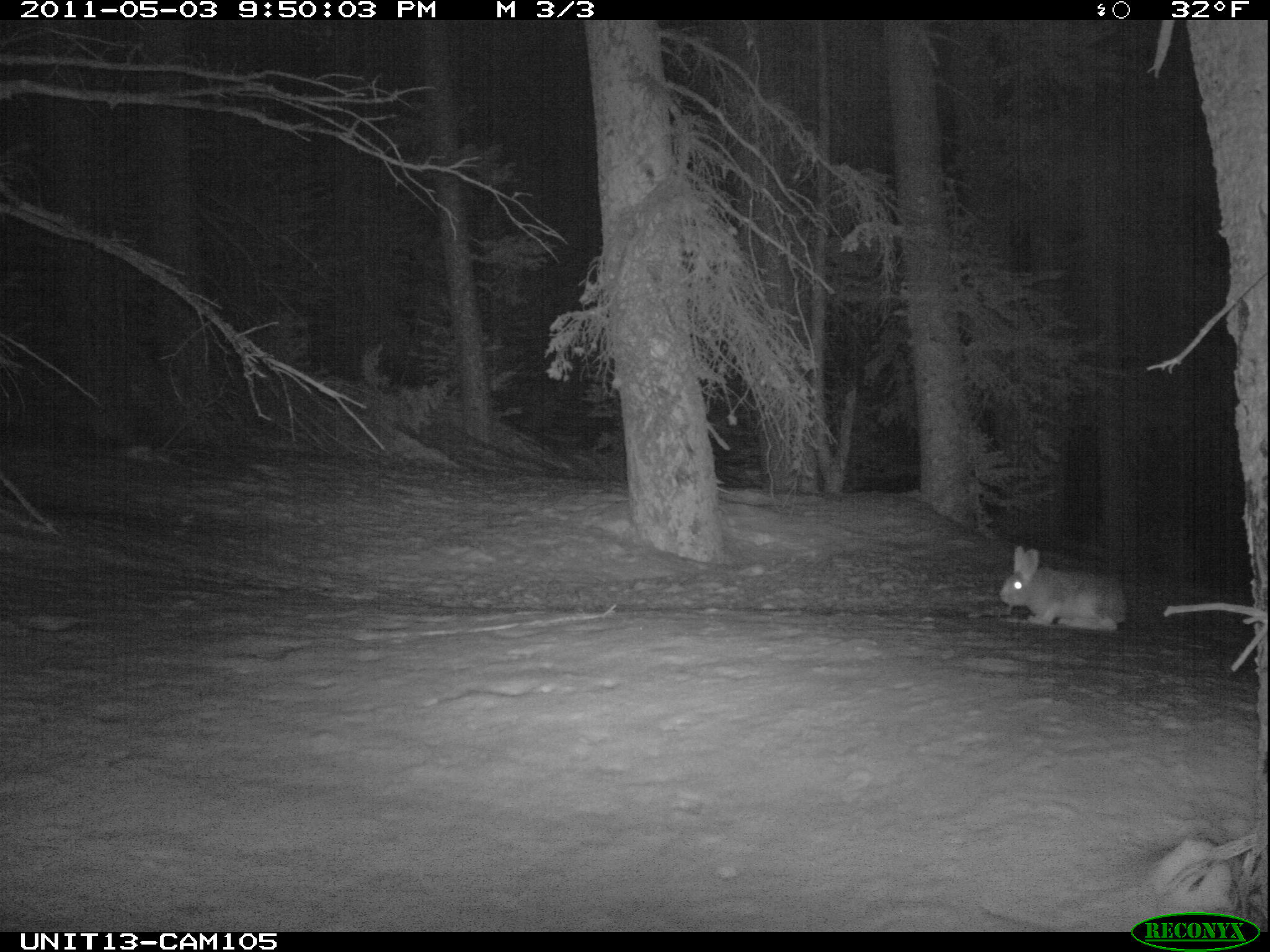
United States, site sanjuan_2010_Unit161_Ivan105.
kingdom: Animalia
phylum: Chordata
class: Mammalia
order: Lagomorpha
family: Leporidae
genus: Lepus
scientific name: Lepus americanus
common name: snowshoe hare